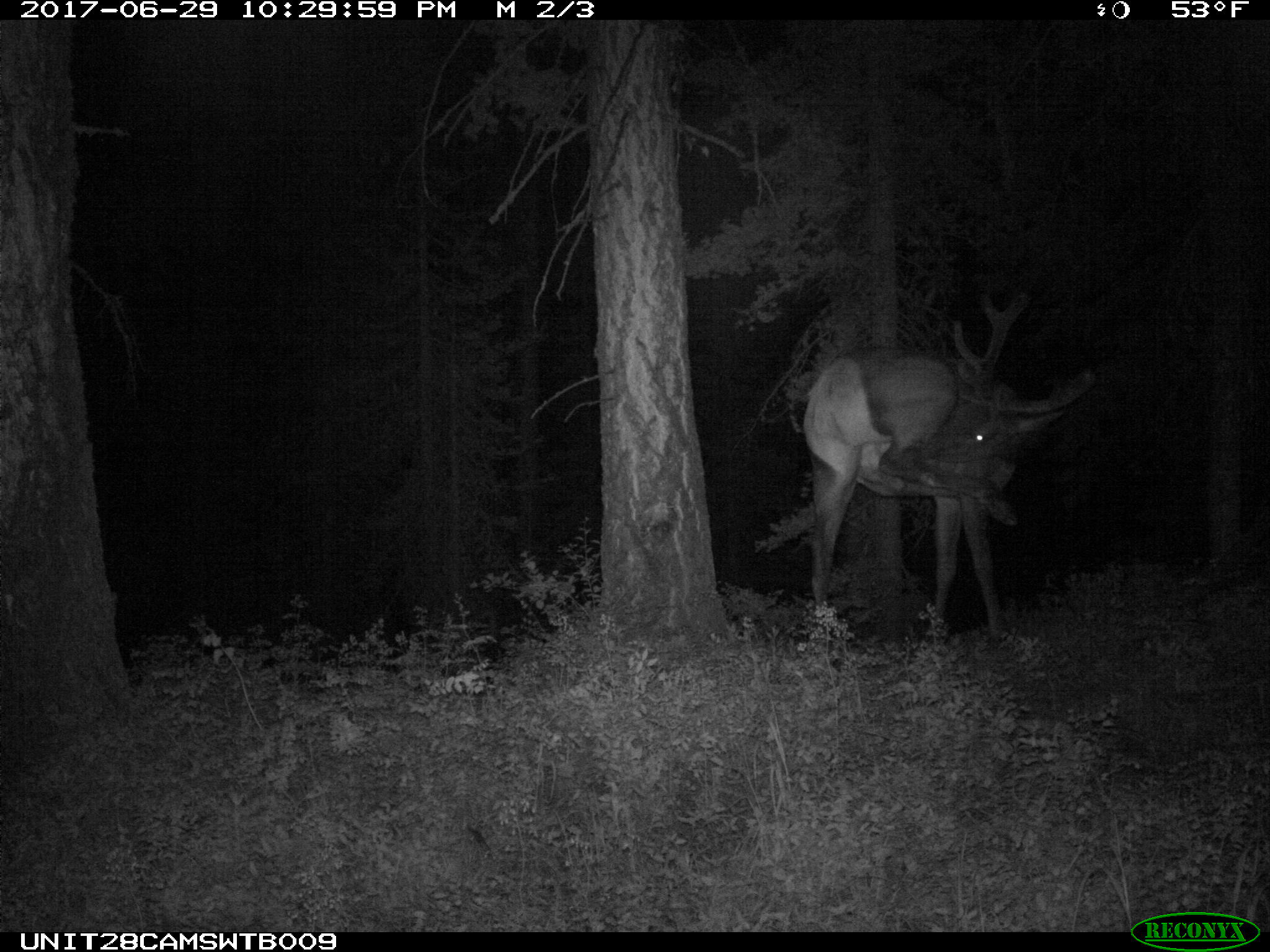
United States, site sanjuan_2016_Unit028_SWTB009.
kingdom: Animalia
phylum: Chordata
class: Mammalia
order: Artiodactyla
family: Cervidae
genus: Cervus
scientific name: Cervus elaphus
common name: red deer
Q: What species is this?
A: Cervus elaphus (red deer).